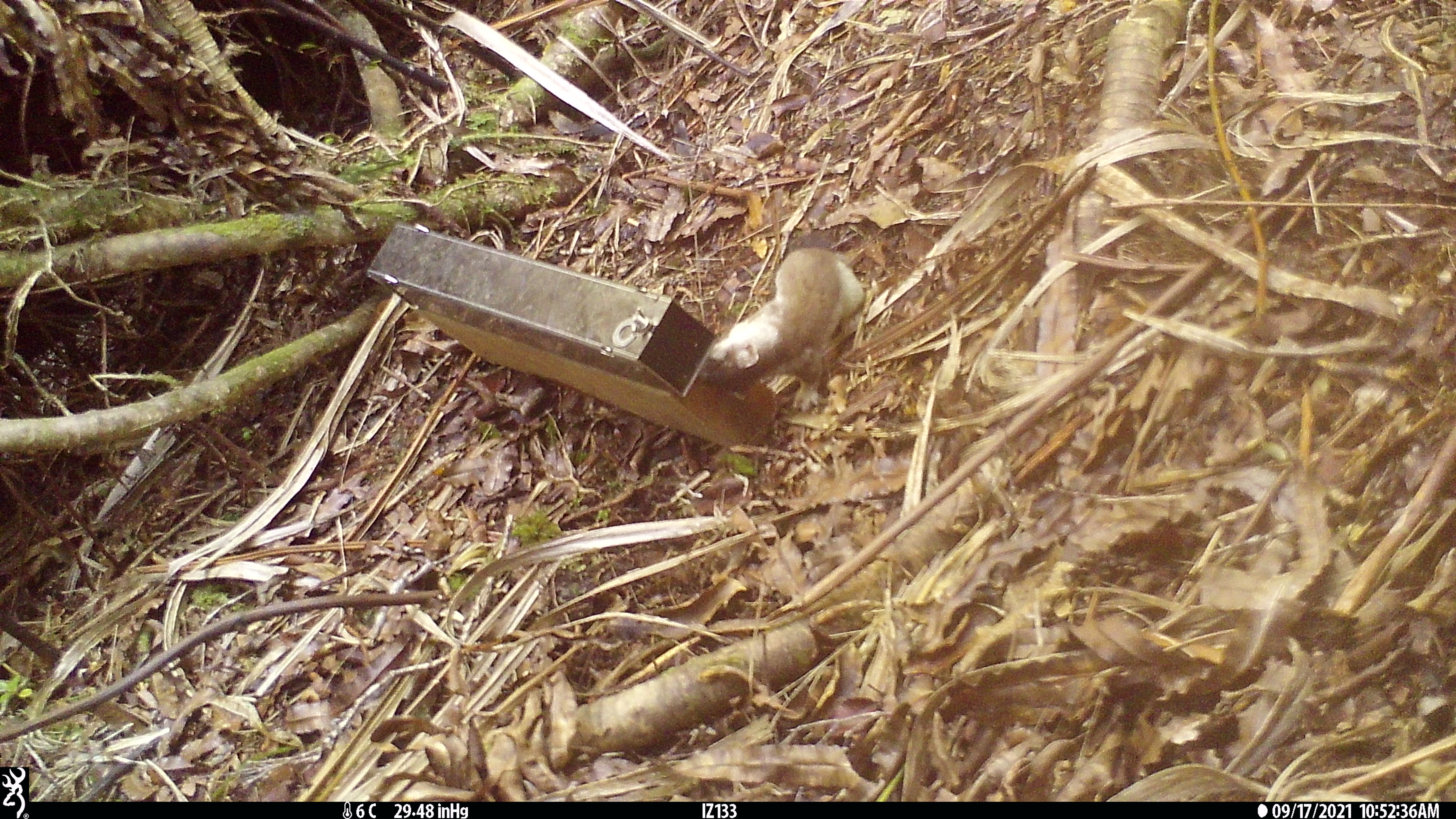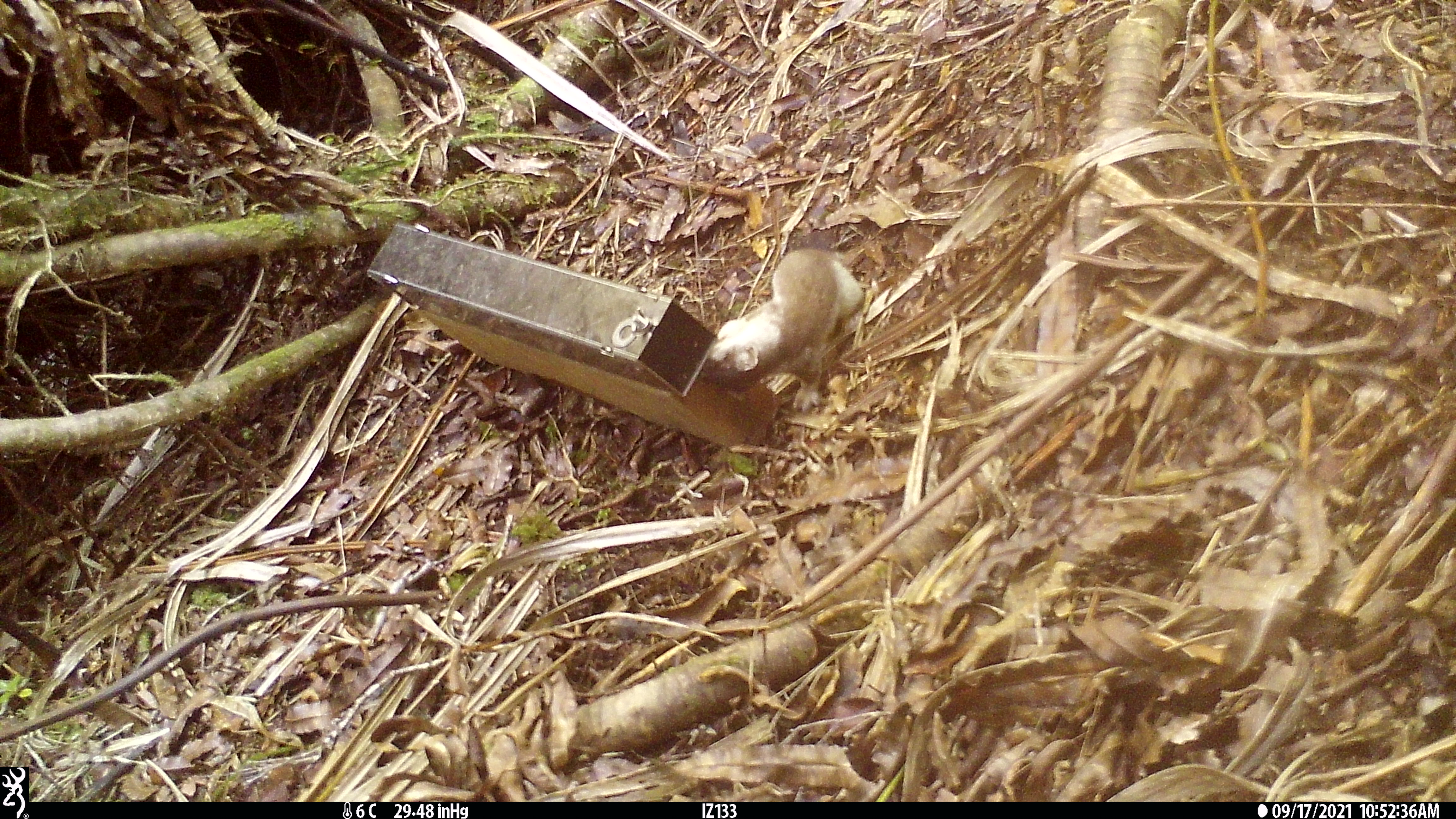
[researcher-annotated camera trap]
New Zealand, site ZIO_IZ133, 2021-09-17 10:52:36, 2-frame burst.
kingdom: Animalia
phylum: Chordata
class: Mammalia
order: Carnivora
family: Mustelidae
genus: Mustela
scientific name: Mustela erminea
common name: stoat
Stoat (Mustela erminea).